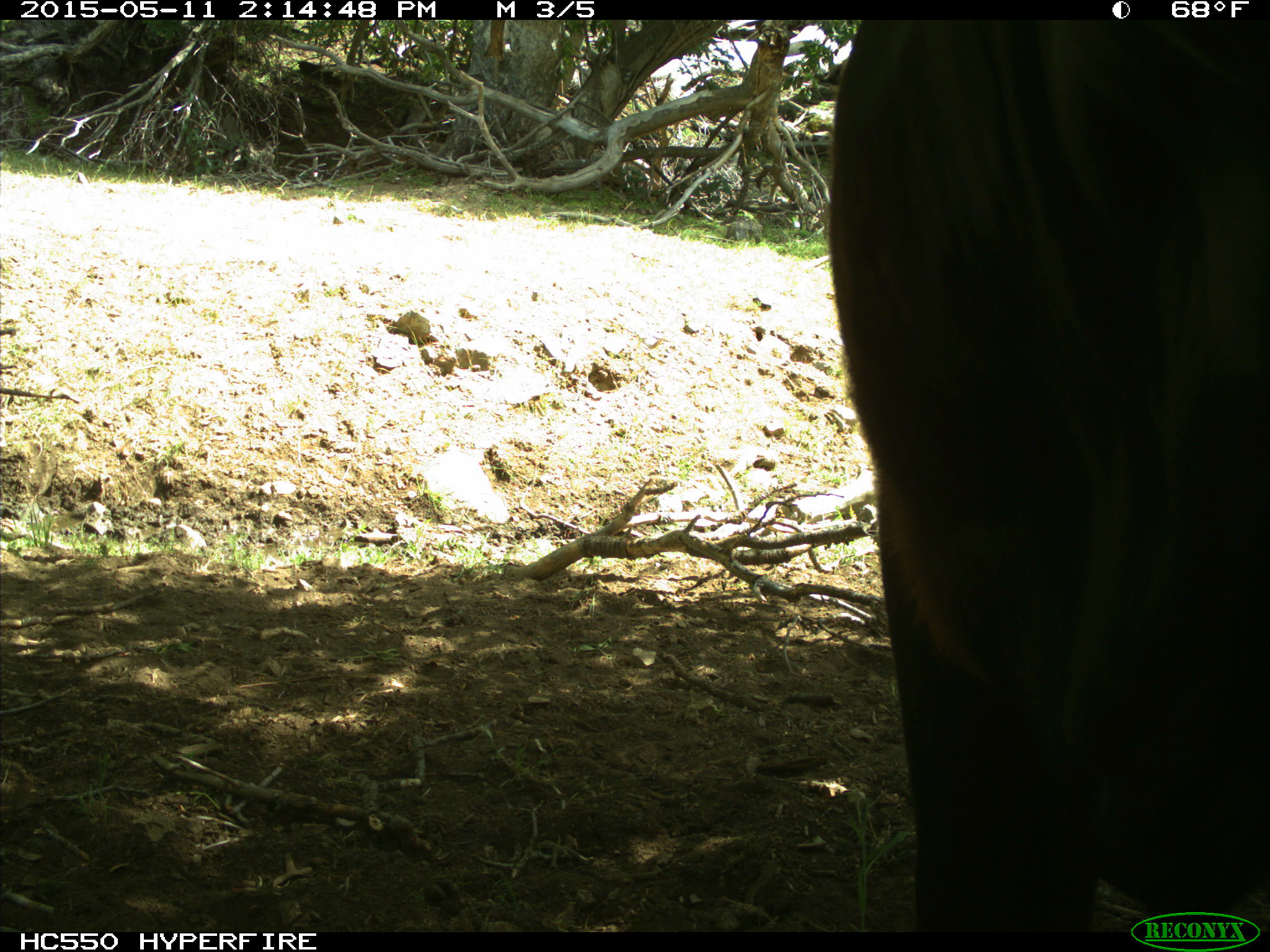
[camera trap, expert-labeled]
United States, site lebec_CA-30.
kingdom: Animalia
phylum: Chordata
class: Mammalia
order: Artiodactyla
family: Bovidae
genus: Bos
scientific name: Bos taurus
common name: domestic cow